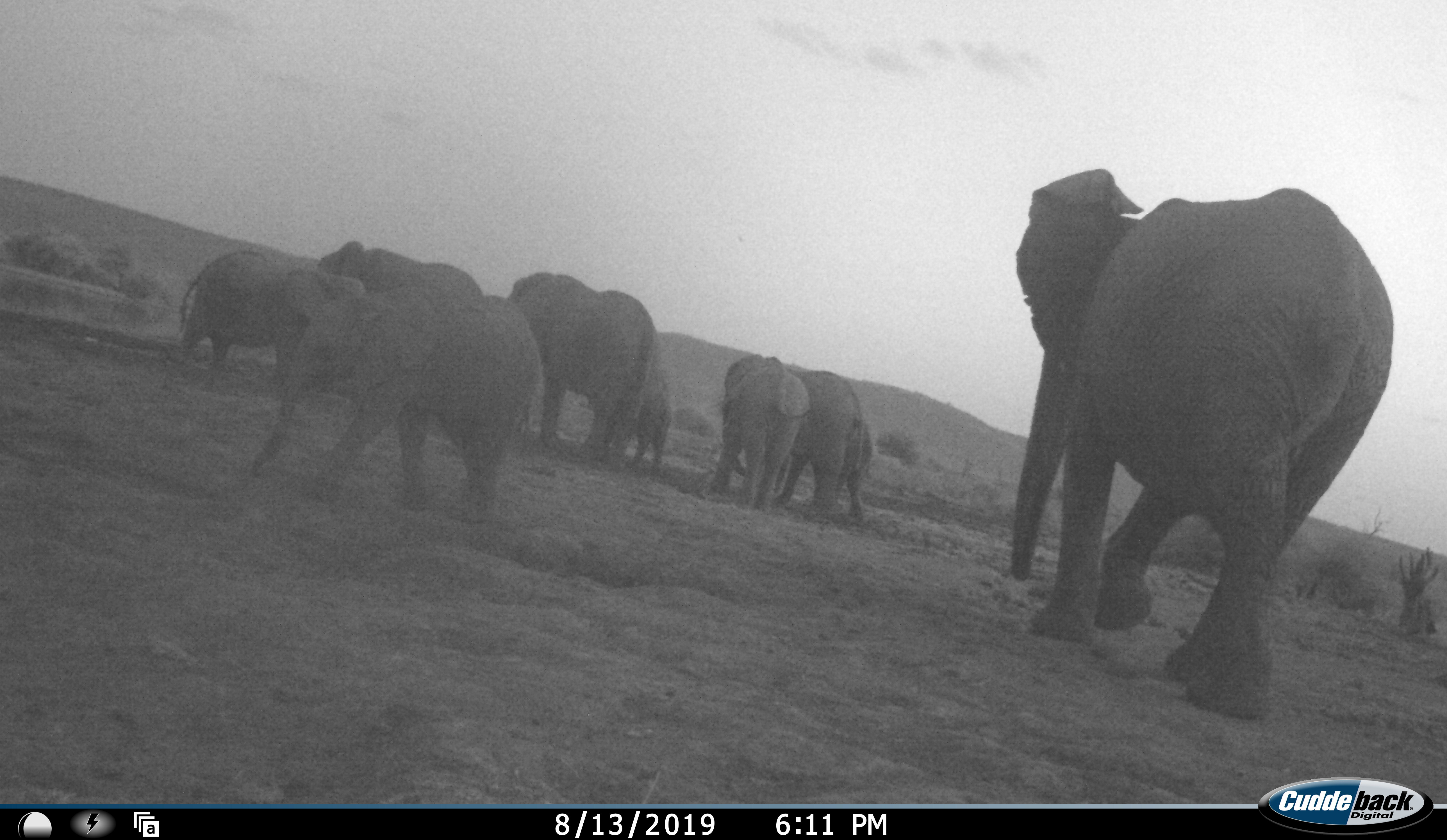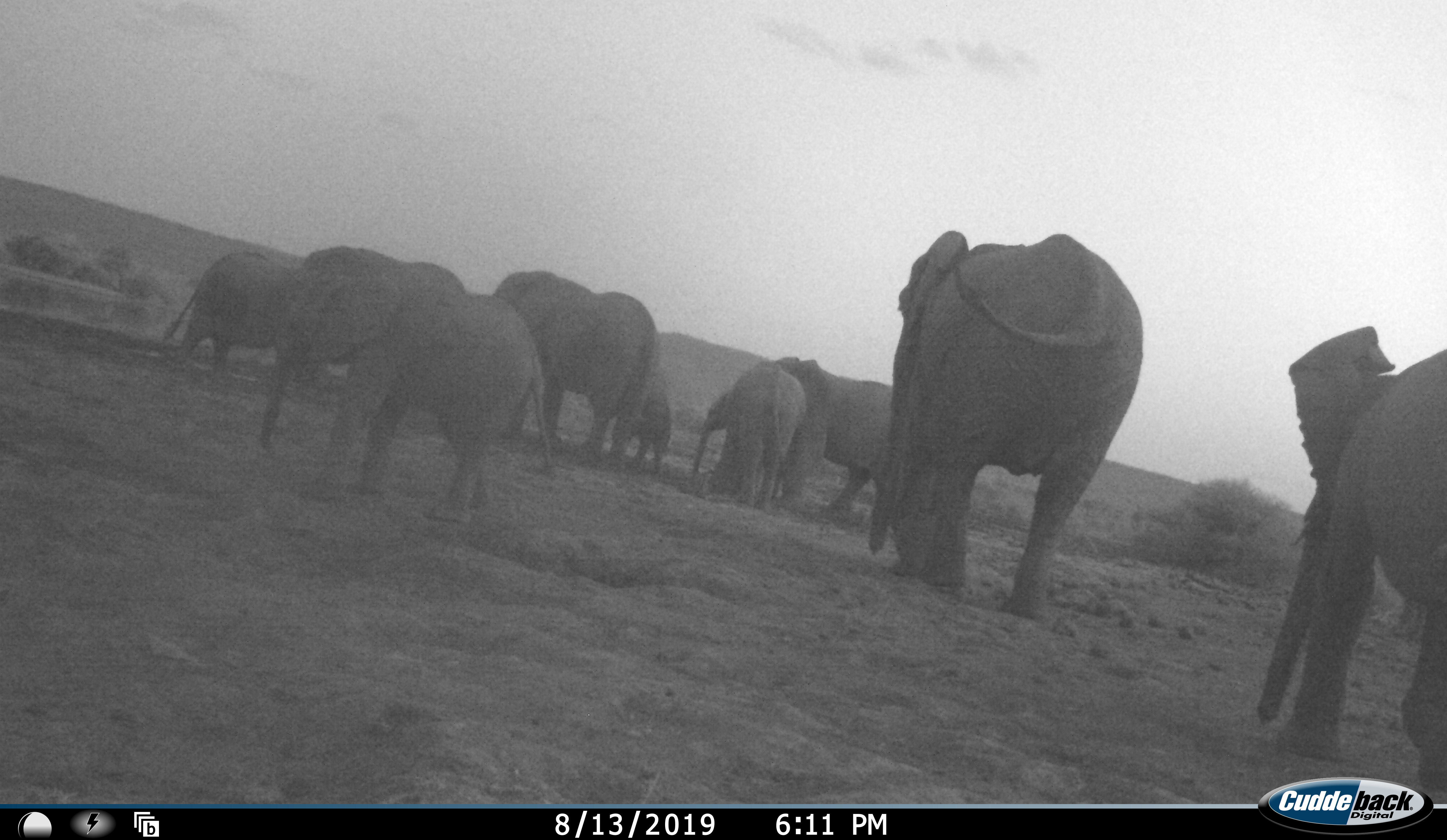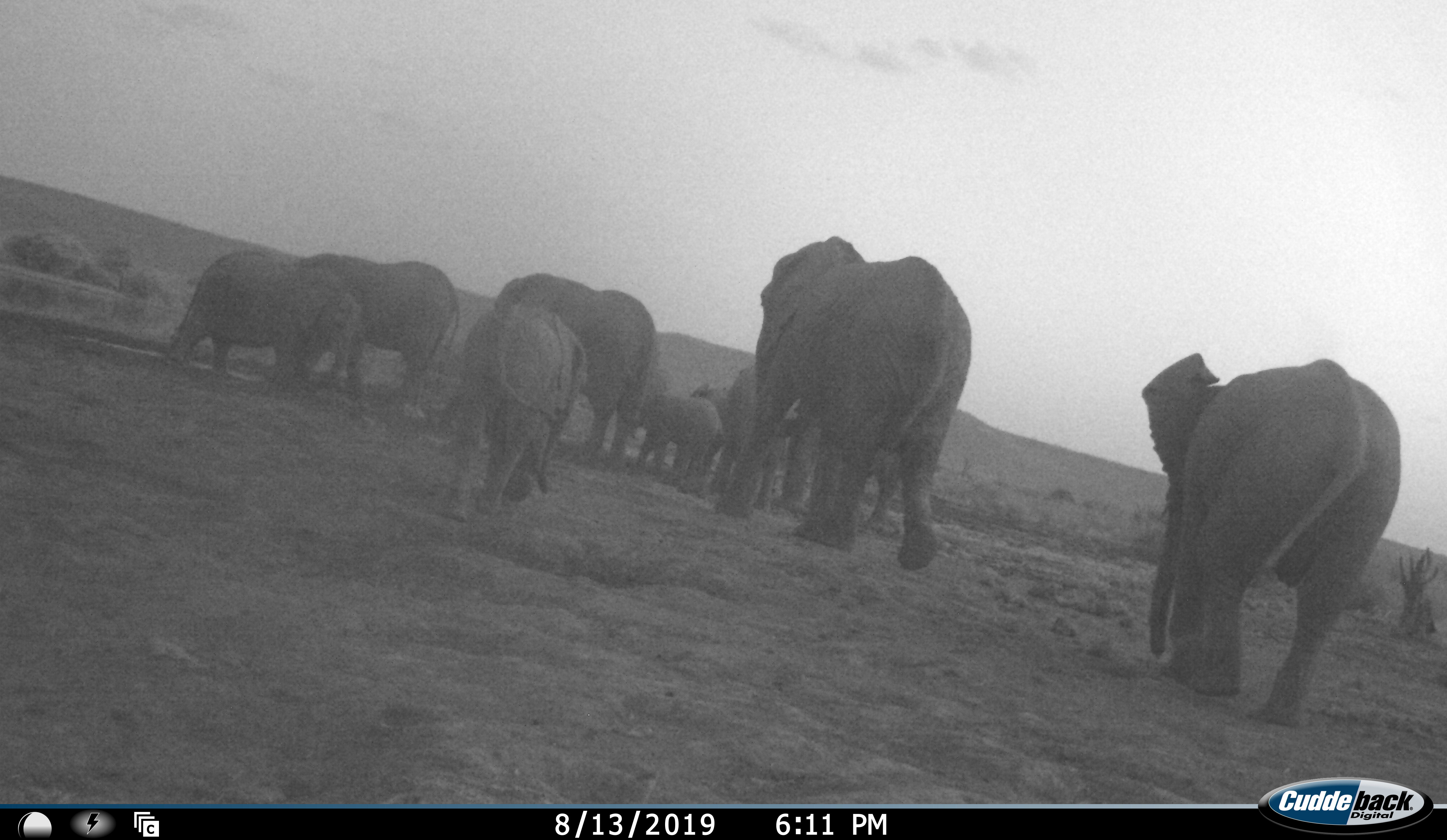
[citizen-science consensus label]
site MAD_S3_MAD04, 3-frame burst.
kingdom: Animalia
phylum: Chordata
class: Mammalia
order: Proboscidea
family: Elephantidae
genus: Loxodonta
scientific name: Loxodonta africana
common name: african bush elephant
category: elephant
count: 9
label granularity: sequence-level